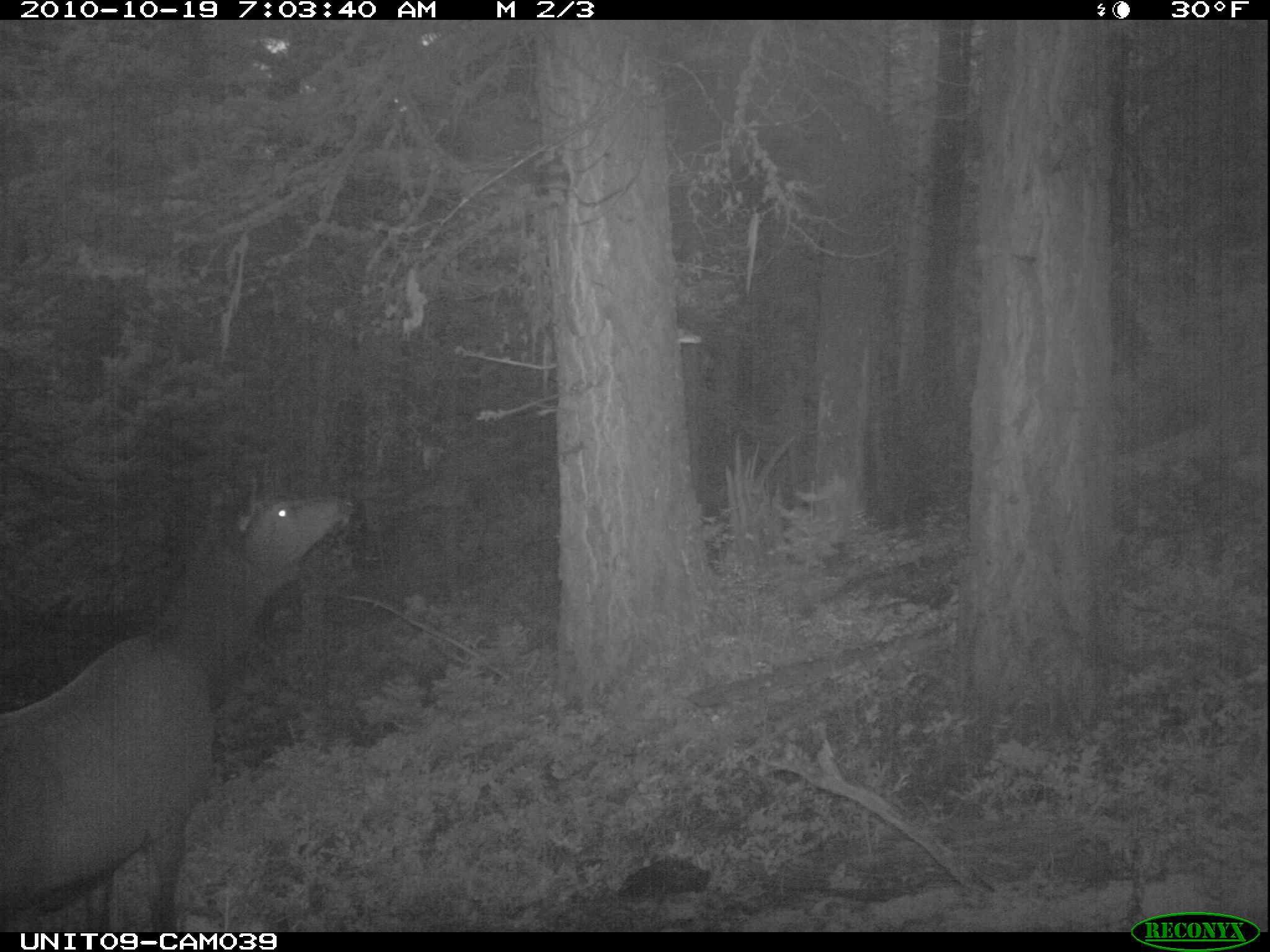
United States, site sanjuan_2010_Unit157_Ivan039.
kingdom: Animalia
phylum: Chordata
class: Mammalia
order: Artiodactyla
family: Cervidae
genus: Cervus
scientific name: Cervus elaphus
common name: red deer